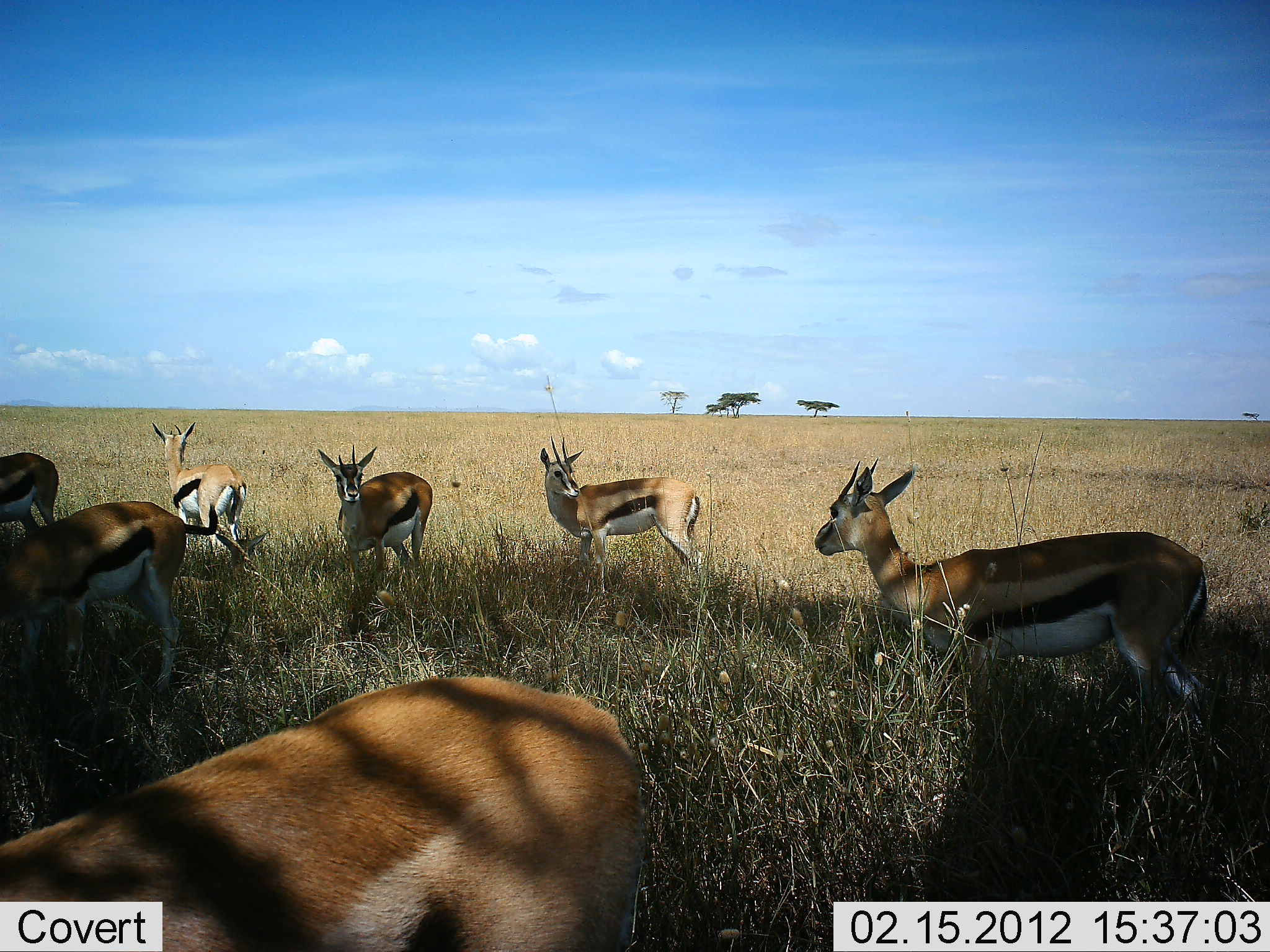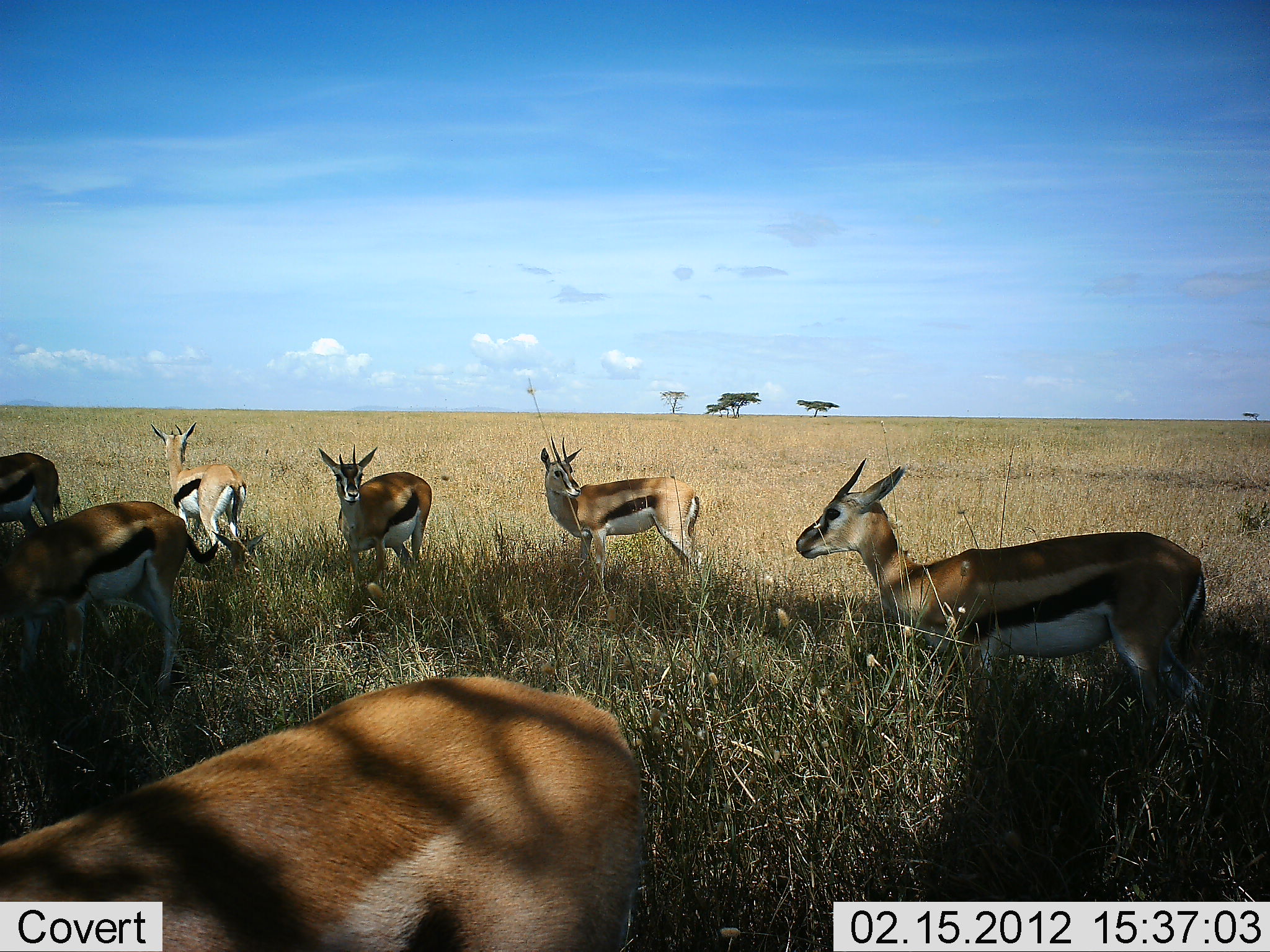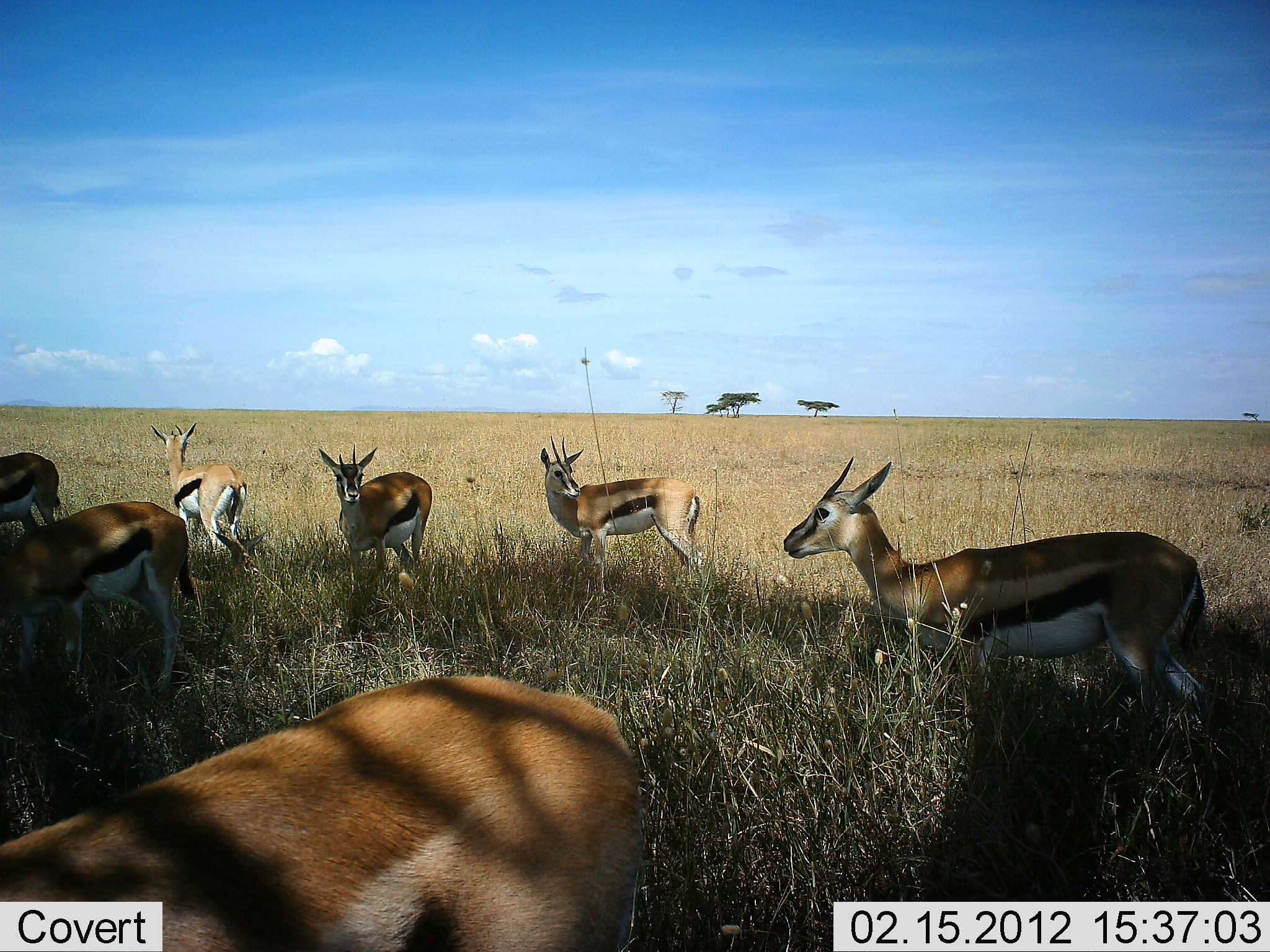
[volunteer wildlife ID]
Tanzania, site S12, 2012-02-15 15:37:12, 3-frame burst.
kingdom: Animalia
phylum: Chordata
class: Mammalia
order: Artiodactyla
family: Bovidae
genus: Eudorcas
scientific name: Eudorcas thomsonii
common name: thomson's gazelle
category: gazellethomsons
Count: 7.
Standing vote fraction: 100%.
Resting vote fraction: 0%.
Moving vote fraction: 0%.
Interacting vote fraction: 0%.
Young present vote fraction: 0%.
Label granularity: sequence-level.